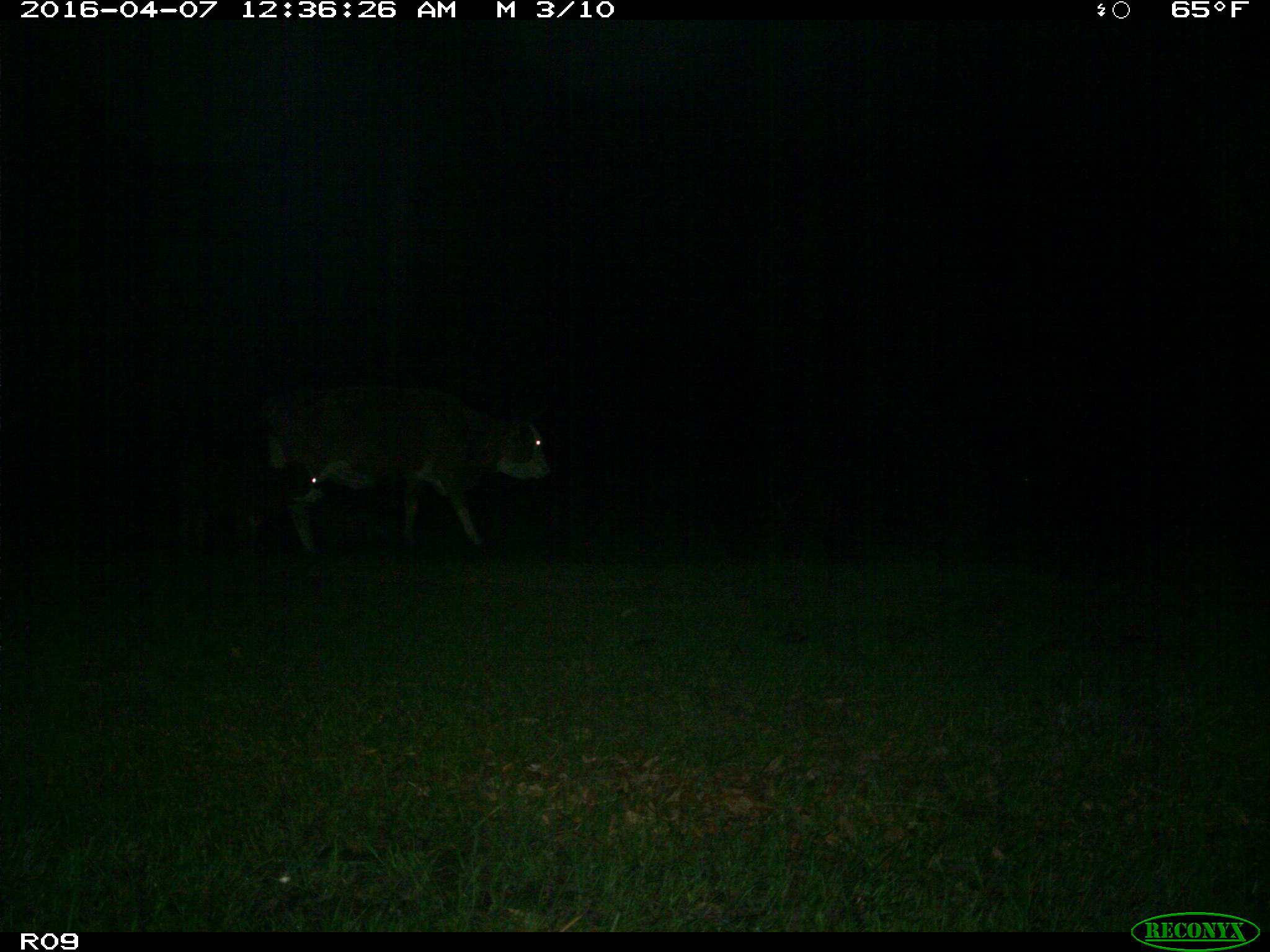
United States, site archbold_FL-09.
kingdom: Animalia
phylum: Chordata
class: Mammalia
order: Artiodactyla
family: Bovidae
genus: Bos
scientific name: Bos taurus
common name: domestic cow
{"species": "Bos taurus (domestic cow)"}